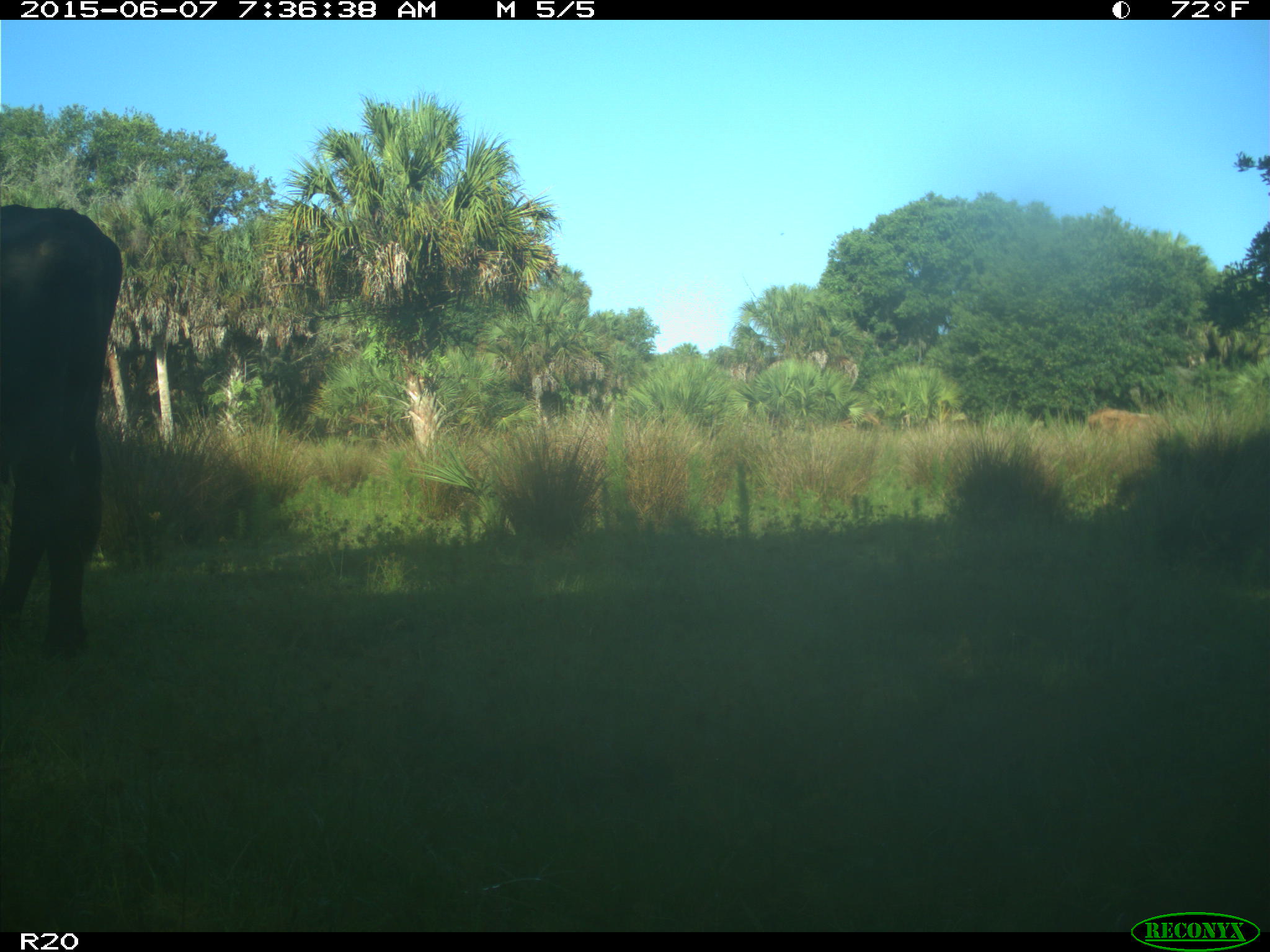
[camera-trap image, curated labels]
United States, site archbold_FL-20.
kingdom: Animalia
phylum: Chordata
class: Mammalia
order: Artiodactyla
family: Bovidae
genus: Bos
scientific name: Bos taurus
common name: domestic cow